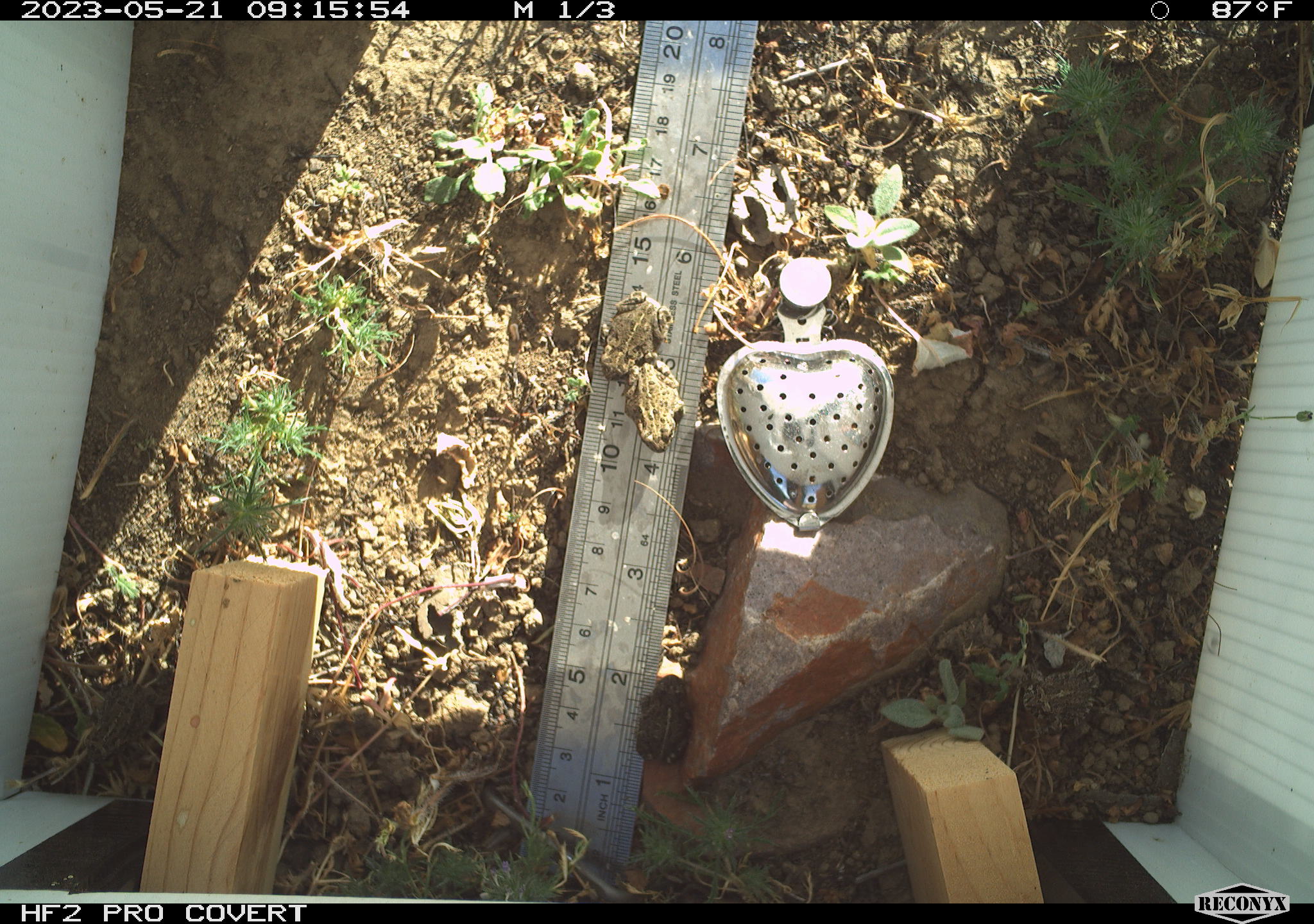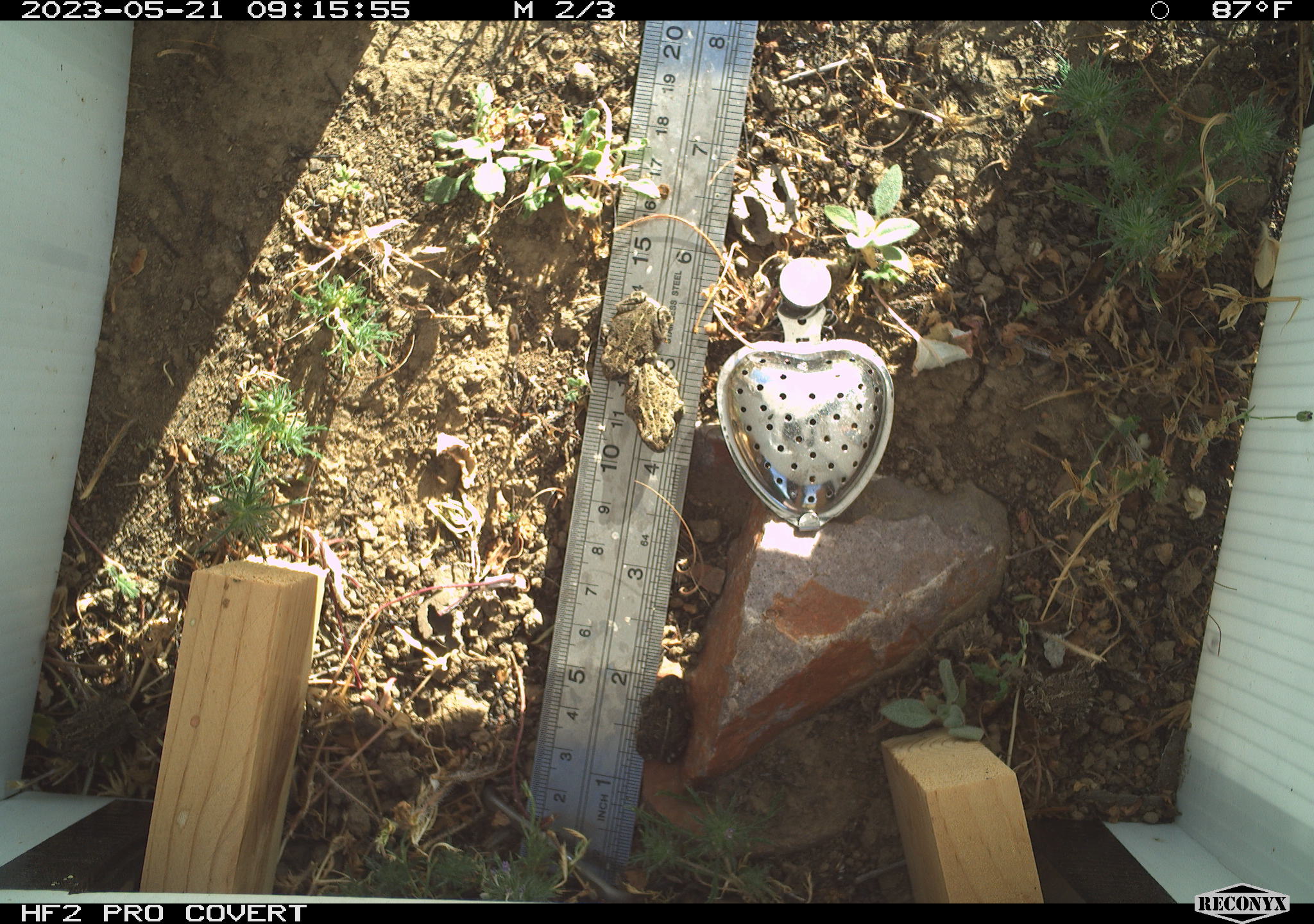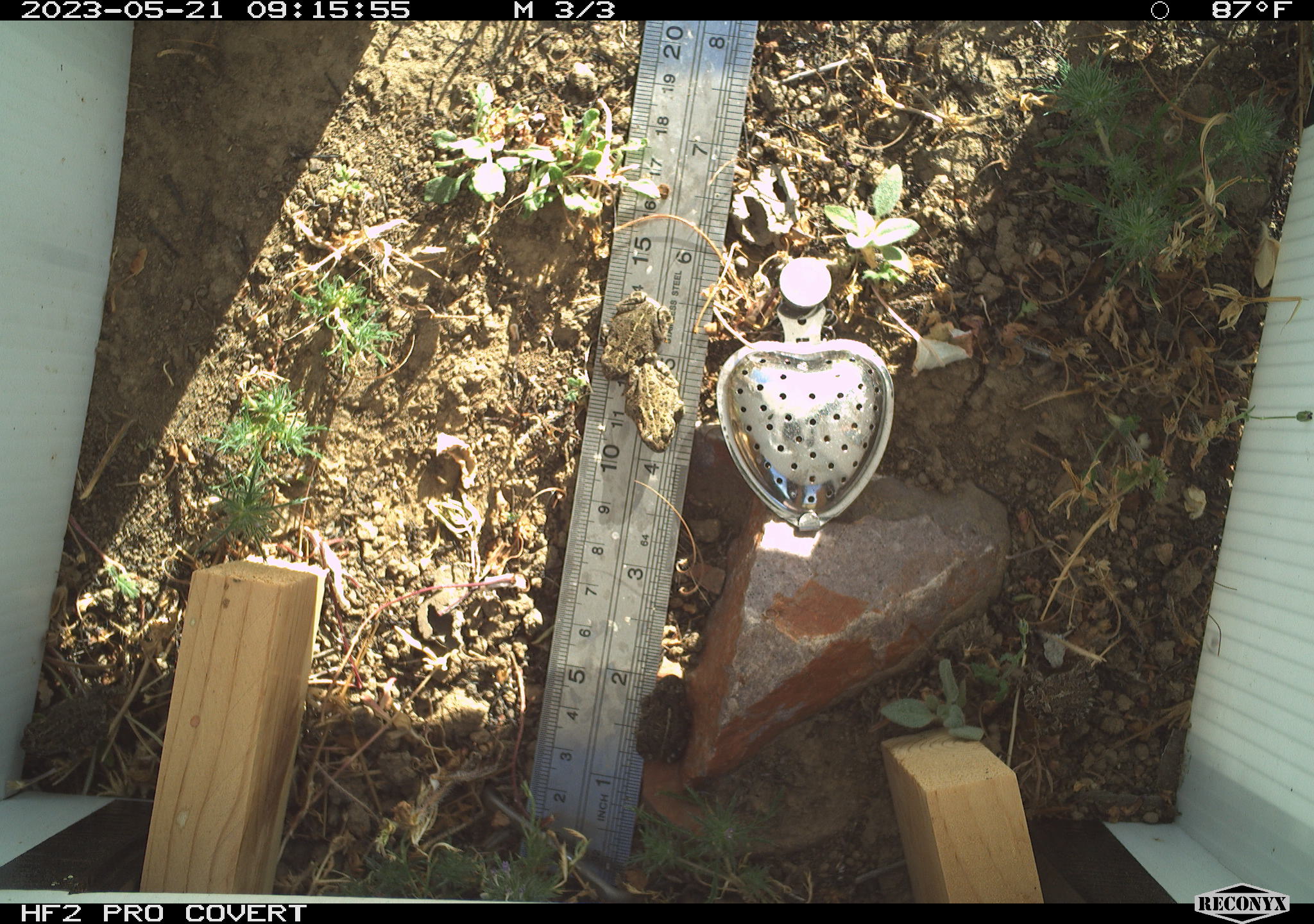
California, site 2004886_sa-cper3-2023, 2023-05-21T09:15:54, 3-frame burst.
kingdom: Animalia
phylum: Chordata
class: Amphibia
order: Anura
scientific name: Anura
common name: frogs